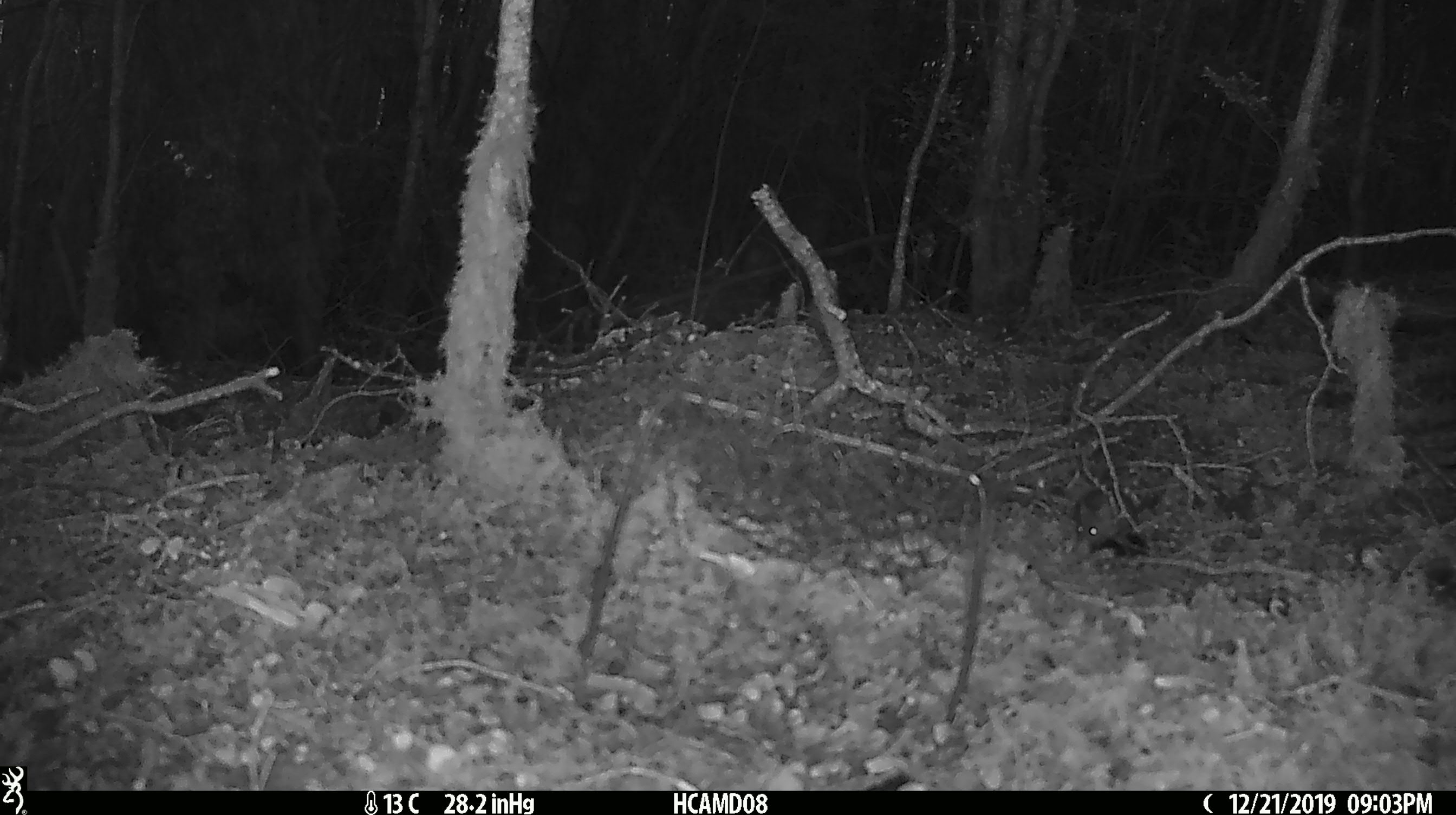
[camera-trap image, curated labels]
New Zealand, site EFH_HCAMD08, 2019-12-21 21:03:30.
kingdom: Animalia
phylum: Chordata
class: Mammalia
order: Rodentia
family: Muridae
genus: Mus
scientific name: Mus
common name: mouse